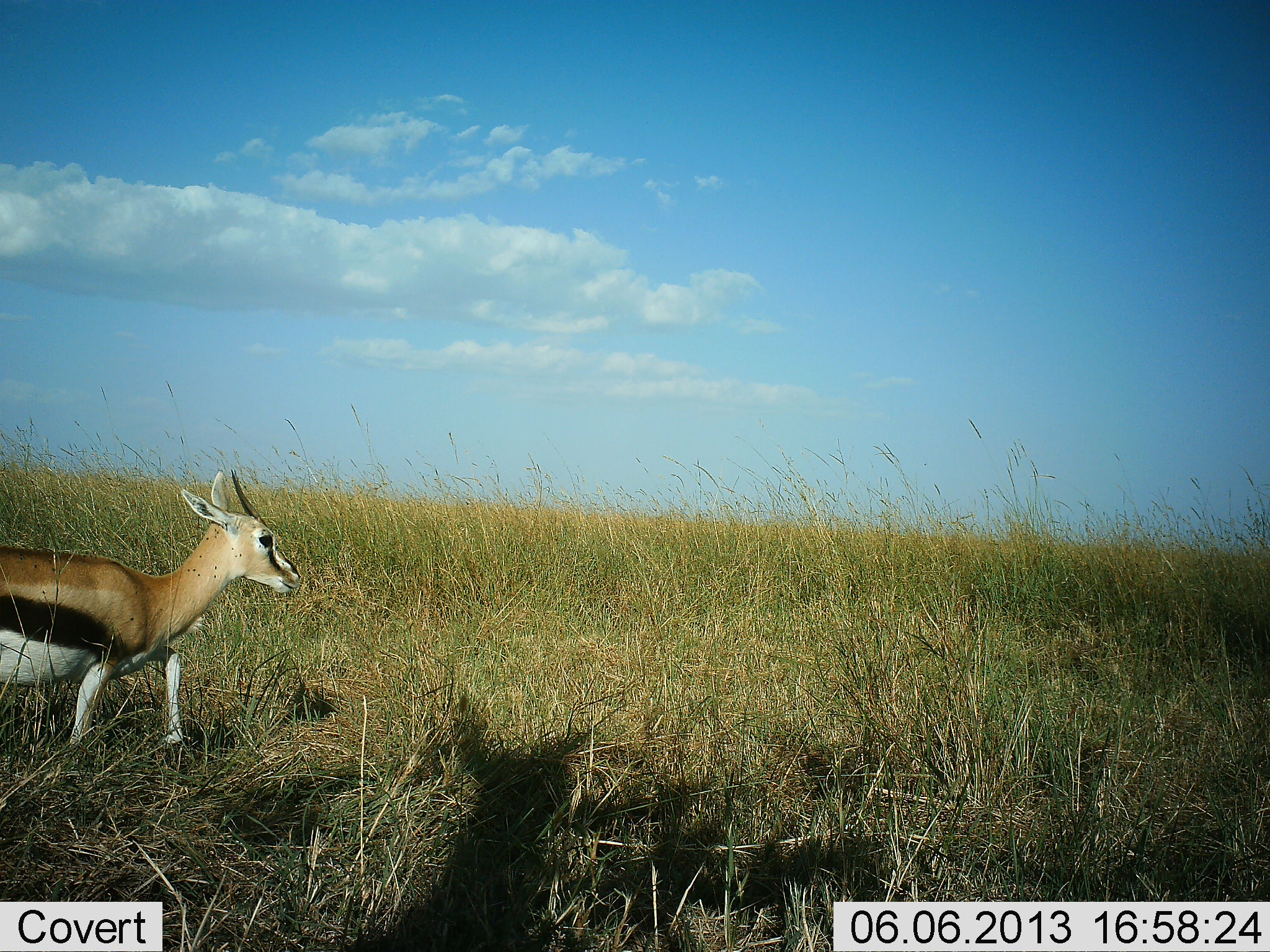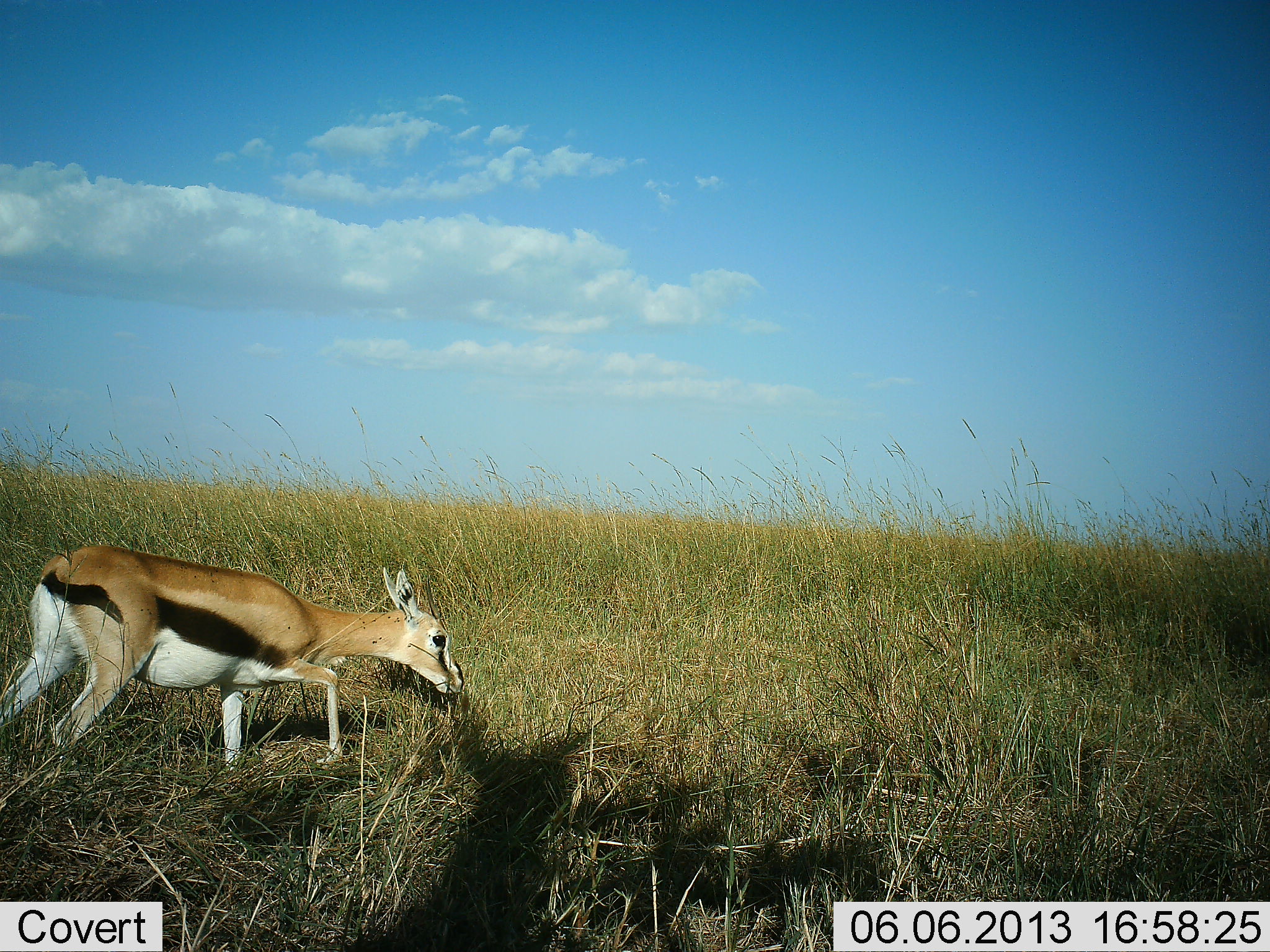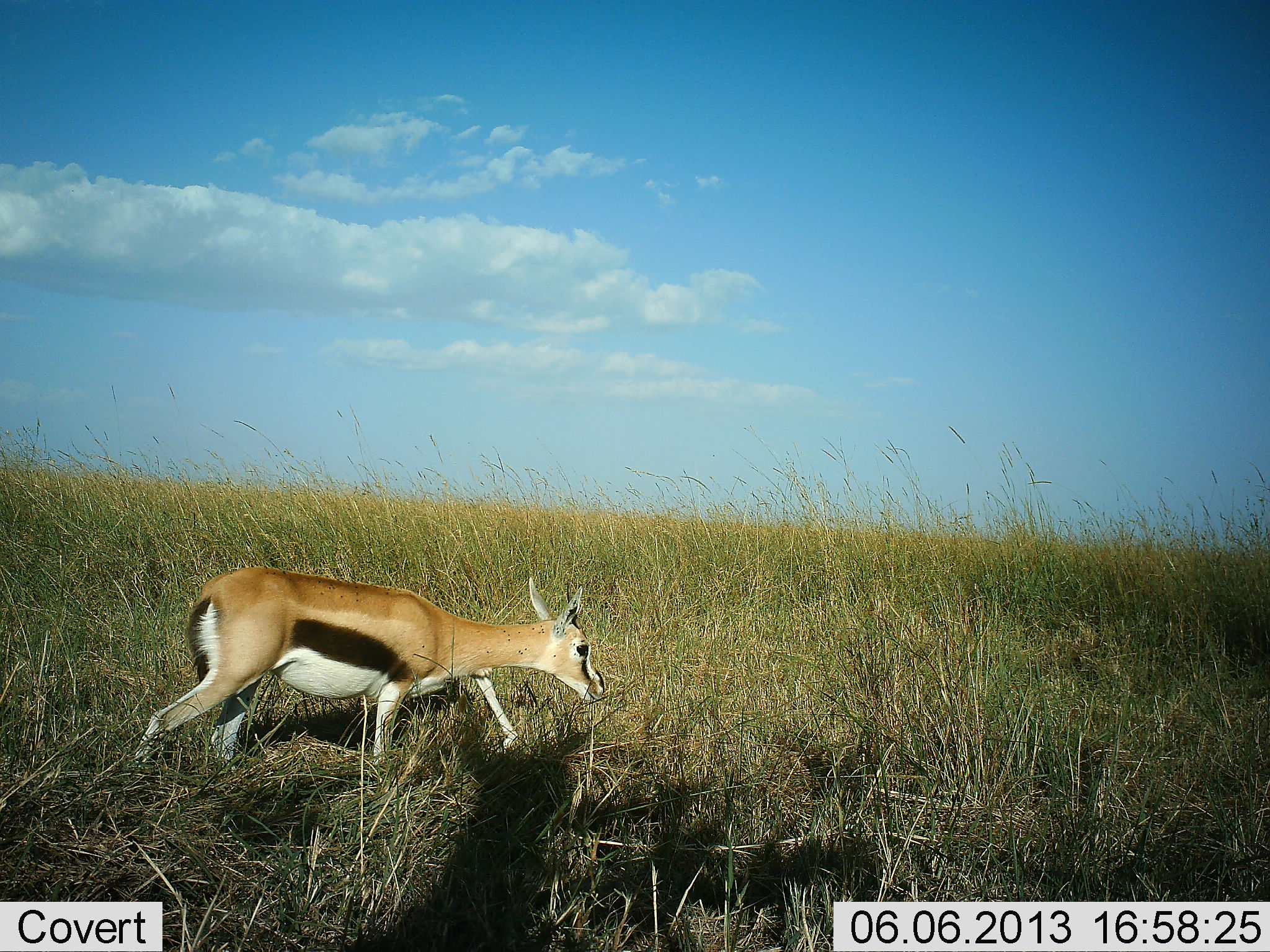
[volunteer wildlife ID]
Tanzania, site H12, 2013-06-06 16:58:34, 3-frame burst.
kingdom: Animalia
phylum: Chordata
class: Mammalia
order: Artiodactyla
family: Bovidae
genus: Eudorcas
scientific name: Eudorcas thomsonii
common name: thomson's gazelle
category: gazellethomsons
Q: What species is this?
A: Gazellethomsons (thomson's gazelle) (Eudorcas thomsonii).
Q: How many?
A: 1.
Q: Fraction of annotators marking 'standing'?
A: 5%.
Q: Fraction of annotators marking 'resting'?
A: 0%.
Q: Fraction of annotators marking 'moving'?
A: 85%.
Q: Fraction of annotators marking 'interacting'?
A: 3%.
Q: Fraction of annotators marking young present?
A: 13%.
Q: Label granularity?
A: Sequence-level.